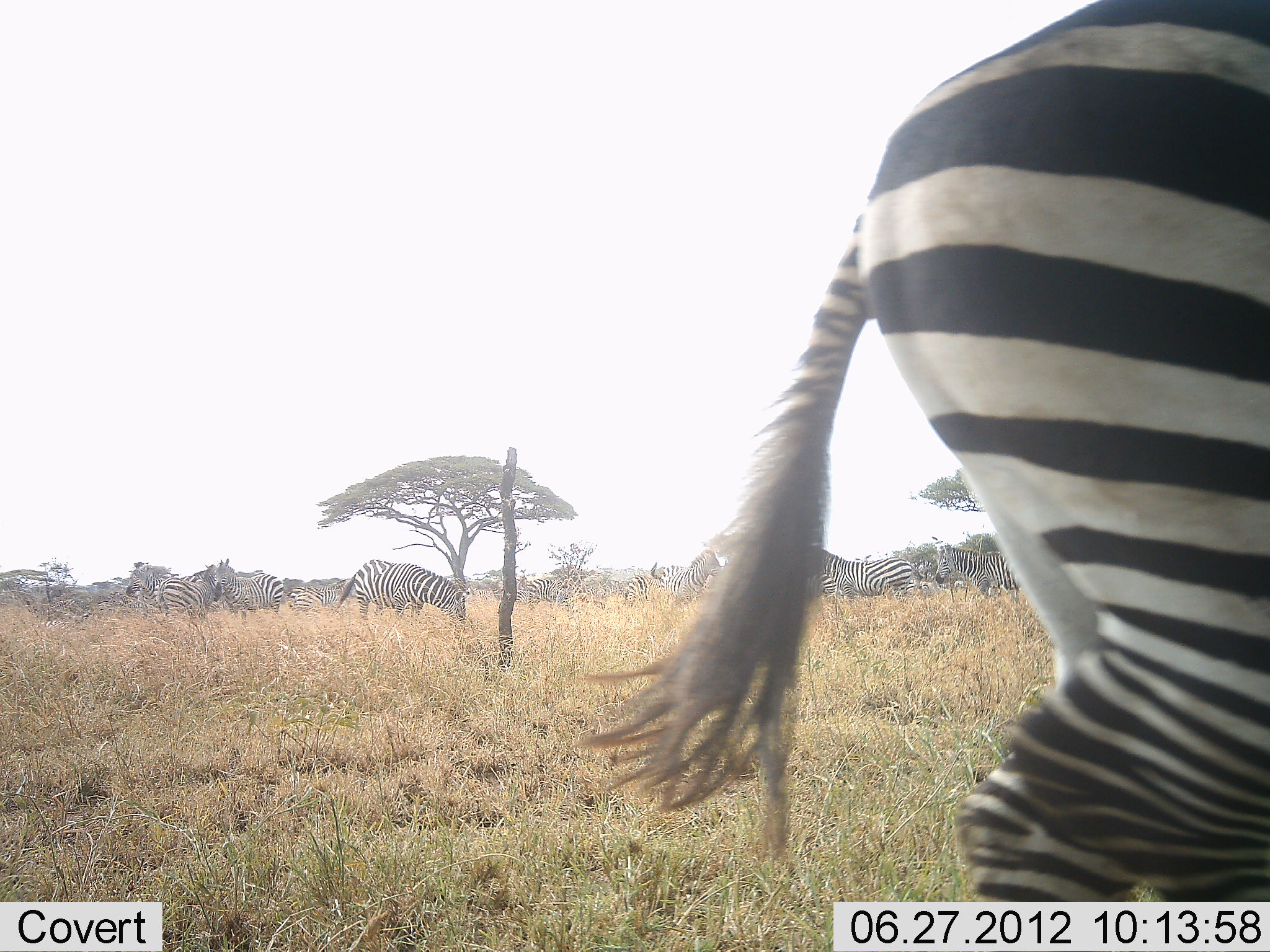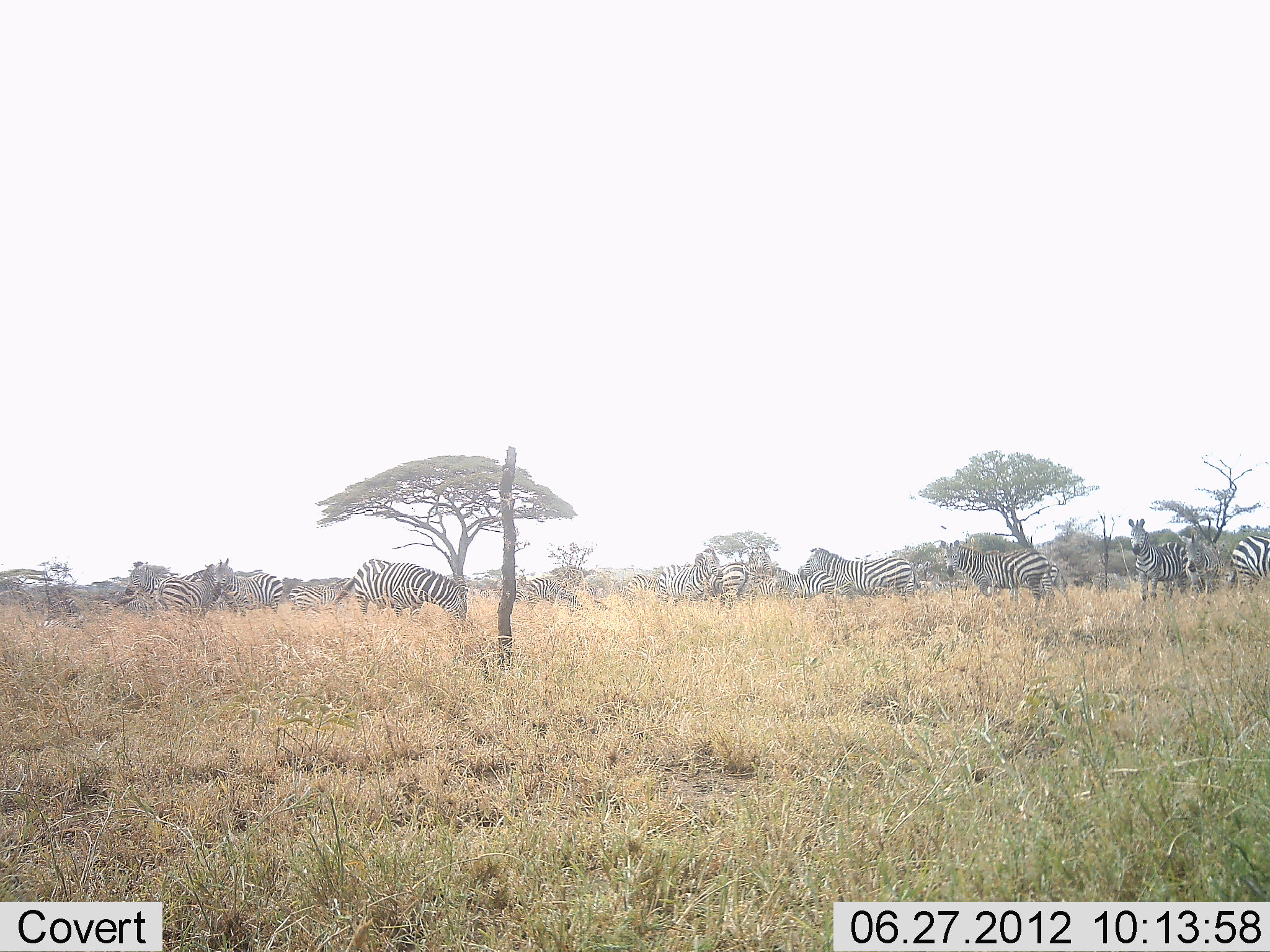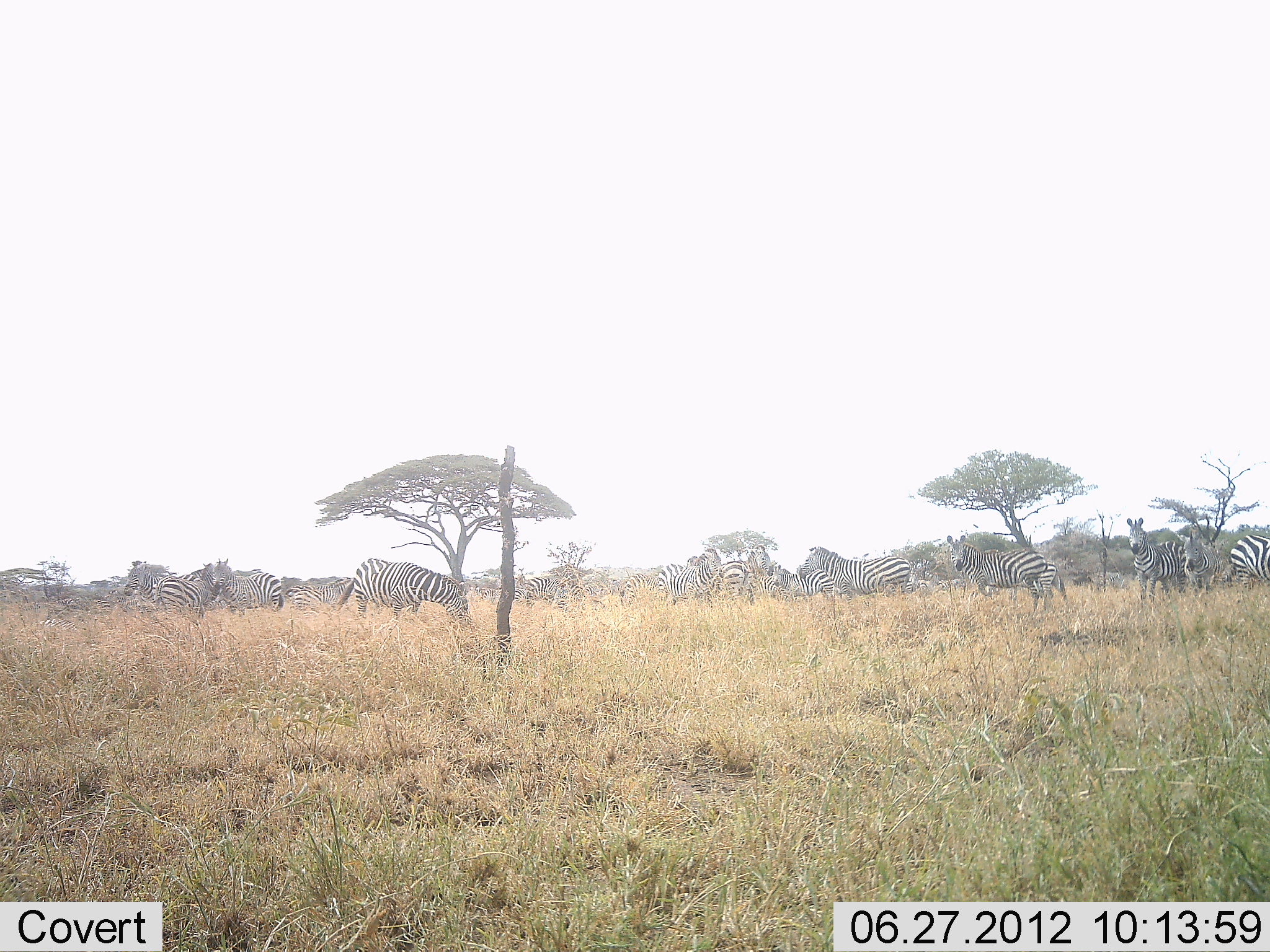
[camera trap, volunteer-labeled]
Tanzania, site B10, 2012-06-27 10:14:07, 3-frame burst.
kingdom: Animalia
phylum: Chordata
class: Mammalia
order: Perissodactyla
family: Equidae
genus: Equus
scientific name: Equus quagga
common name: plains zebra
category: zebra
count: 11-50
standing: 80%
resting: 10%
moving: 50%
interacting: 0%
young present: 0%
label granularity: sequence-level